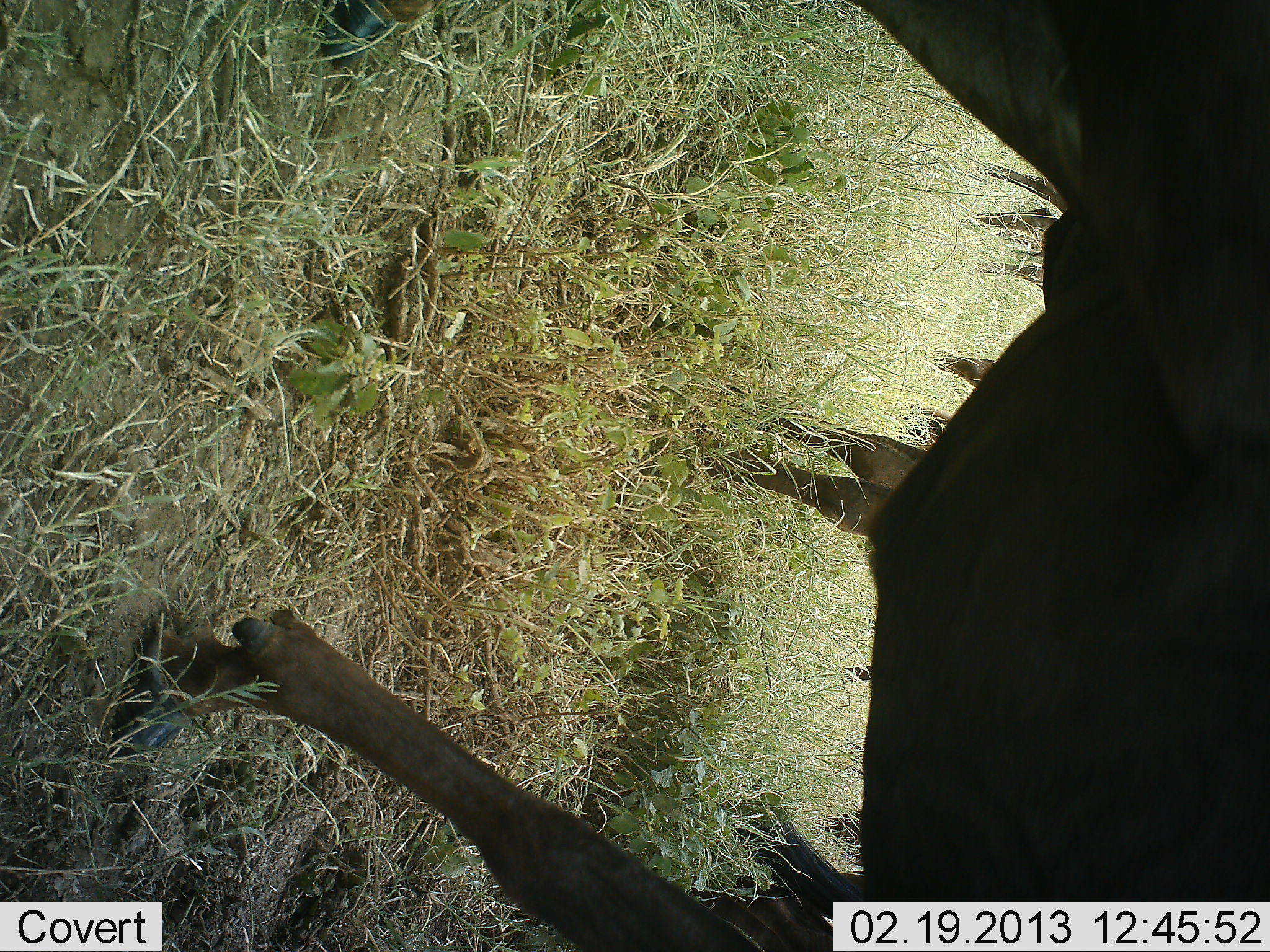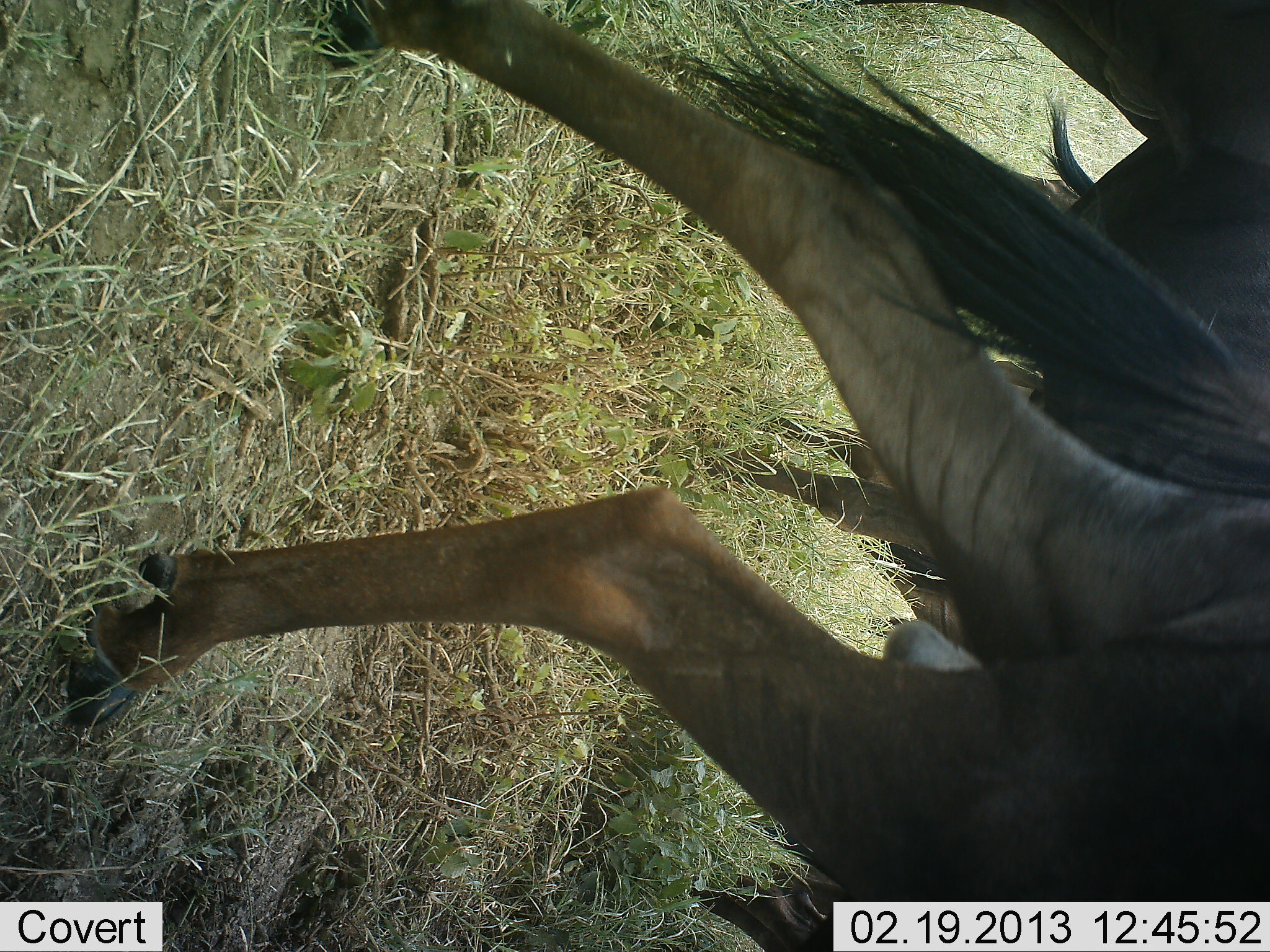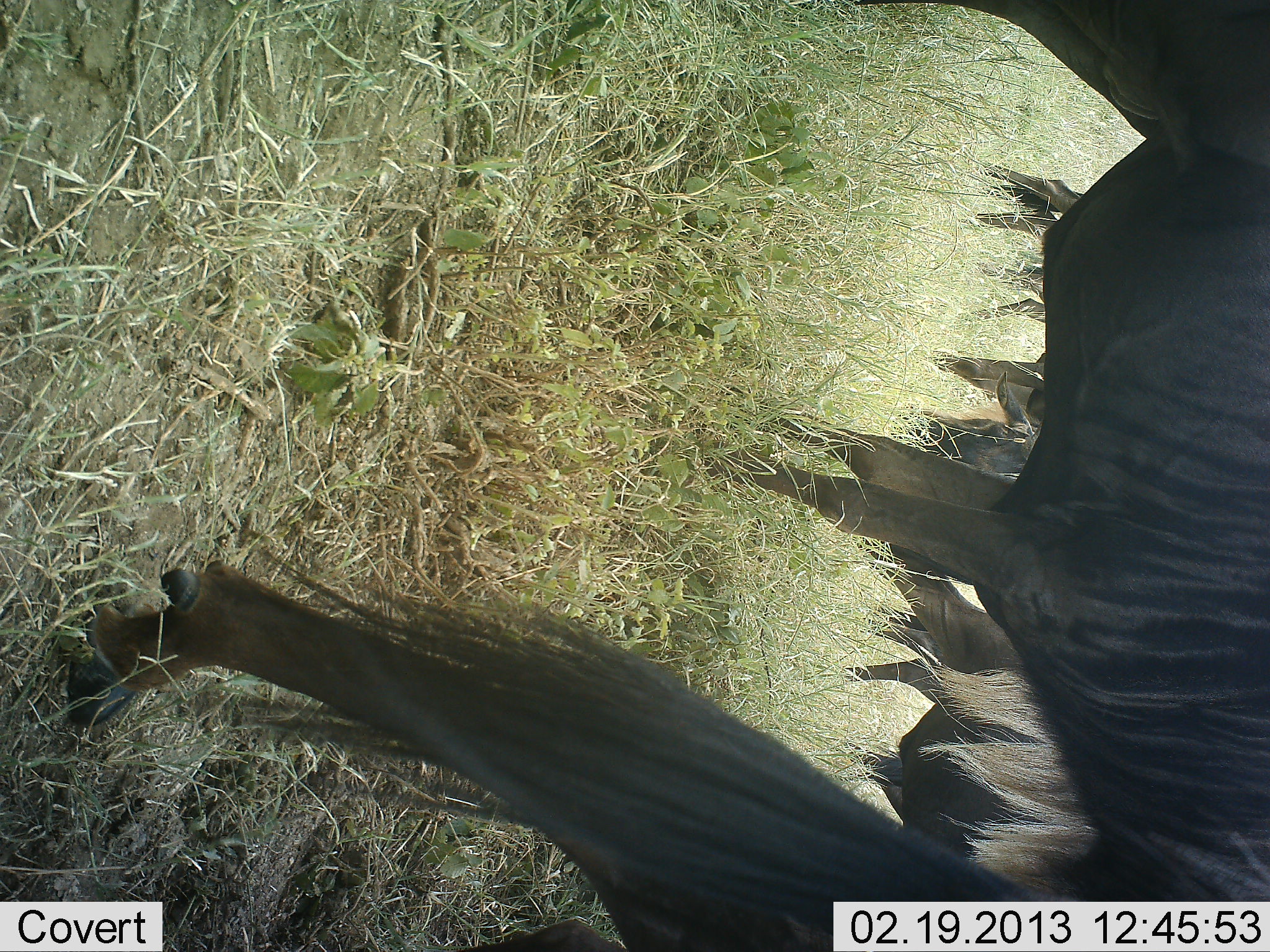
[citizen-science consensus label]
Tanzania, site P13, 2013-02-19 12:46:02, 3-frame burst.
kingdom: Animalia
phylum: Chordata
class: Mammalia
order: Artiodactyla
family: Bovidae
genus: Connochaetes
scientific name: Connochaetes taurinus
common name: blue wildebeest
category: wildebeest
Wildebeest (blue wildebeest) (Connochaetes taurinus), count 4. Behavior (volunteer vote fractions): standing 68%, resting 4%, moving 56%, interacting 0%. Young present (vote fraction): 4%. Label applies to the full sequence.